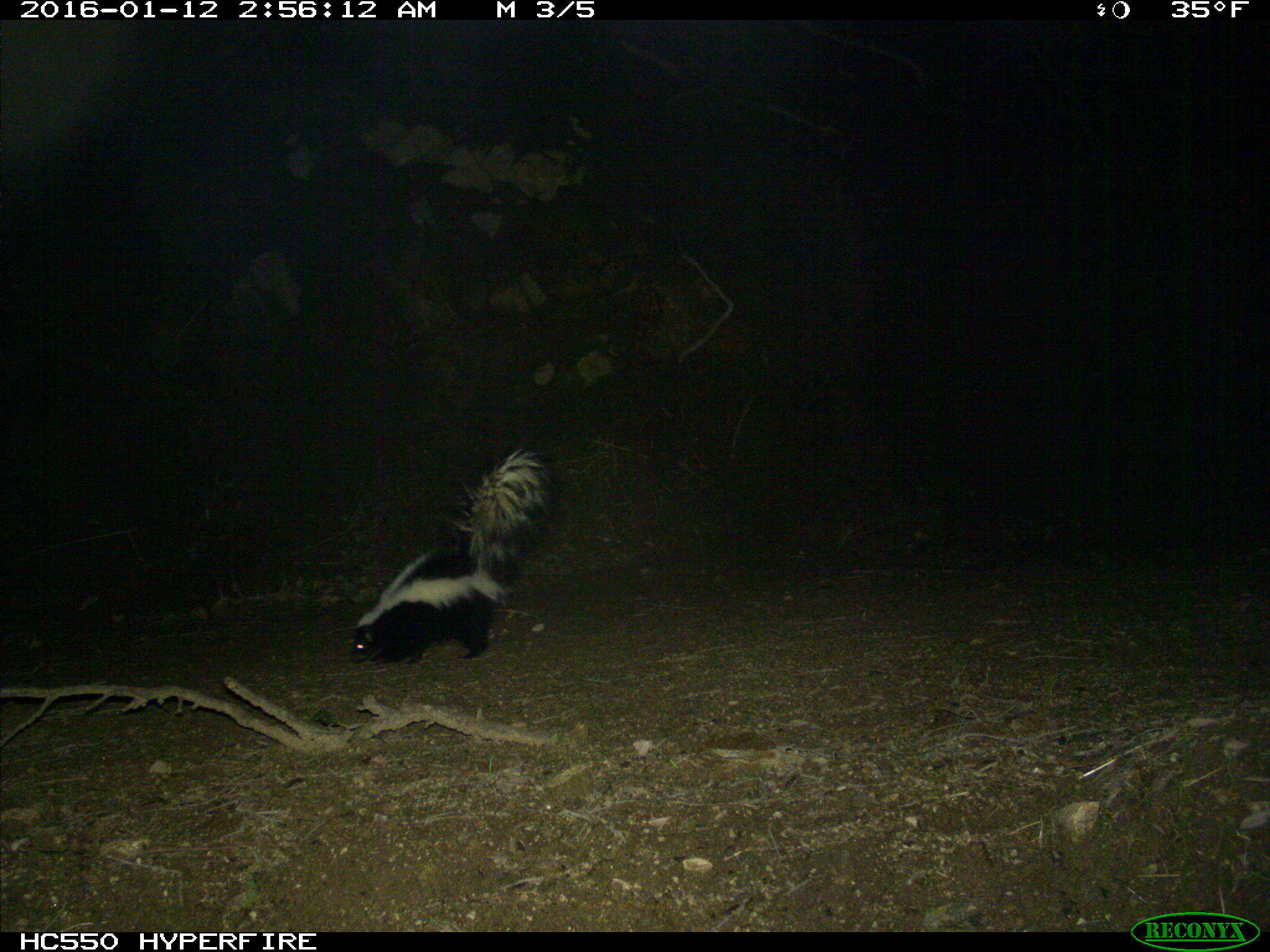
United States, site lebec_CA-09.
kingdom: Animalia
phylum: Chordata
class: Mammalia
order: Carnivora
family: Mephitidae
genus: Mephitis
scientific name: Mephitis mephitis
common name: striped skunk